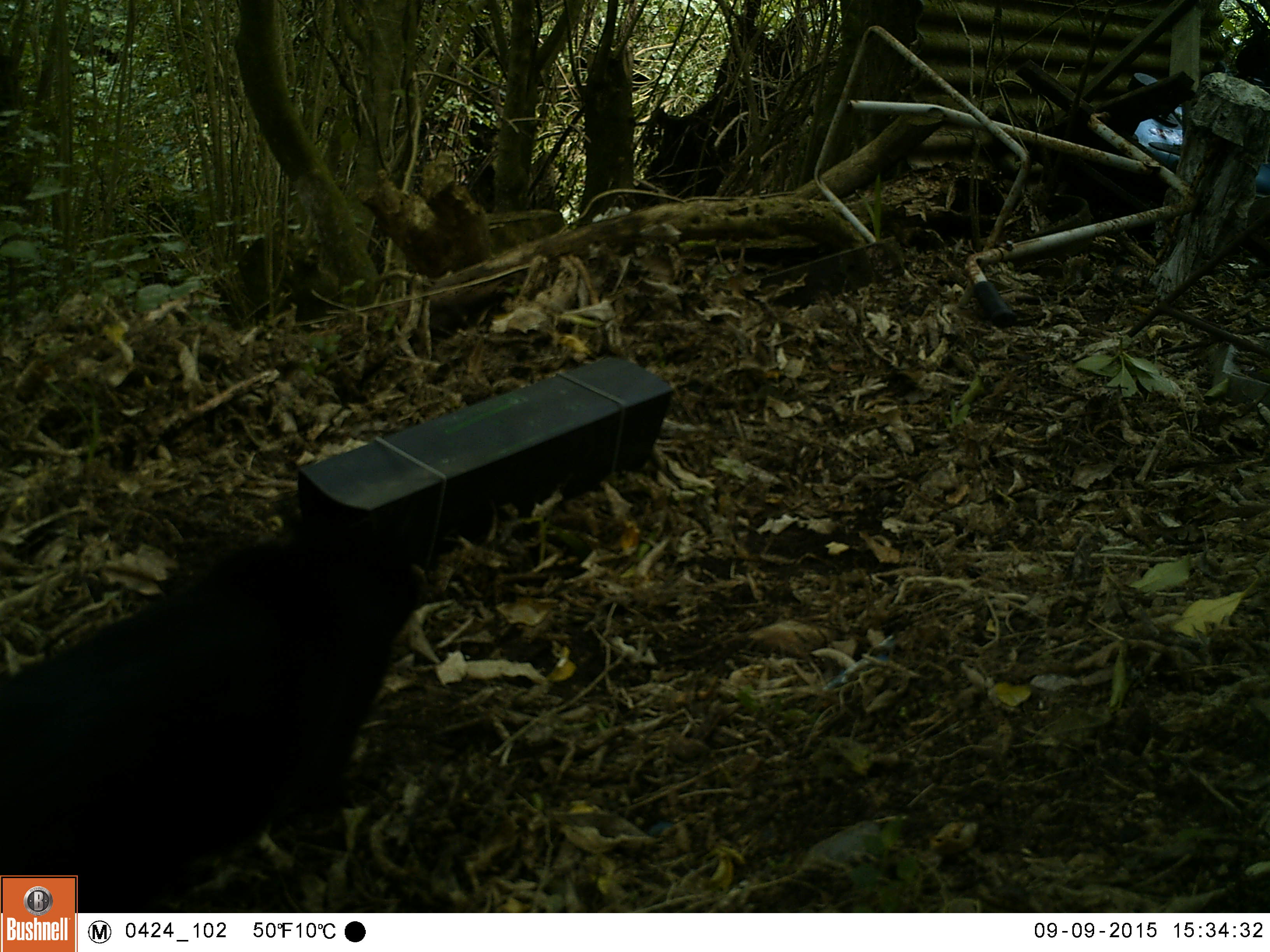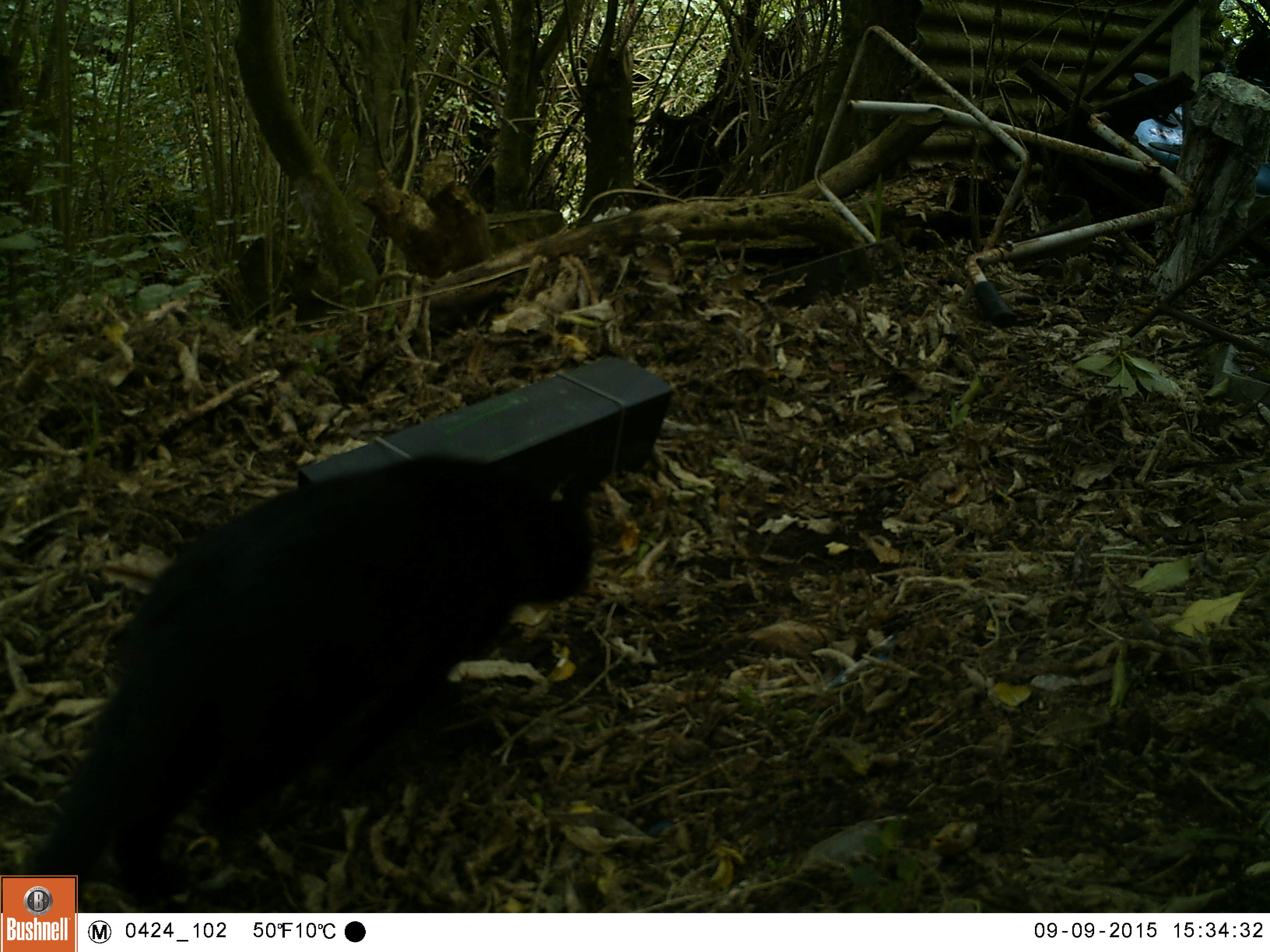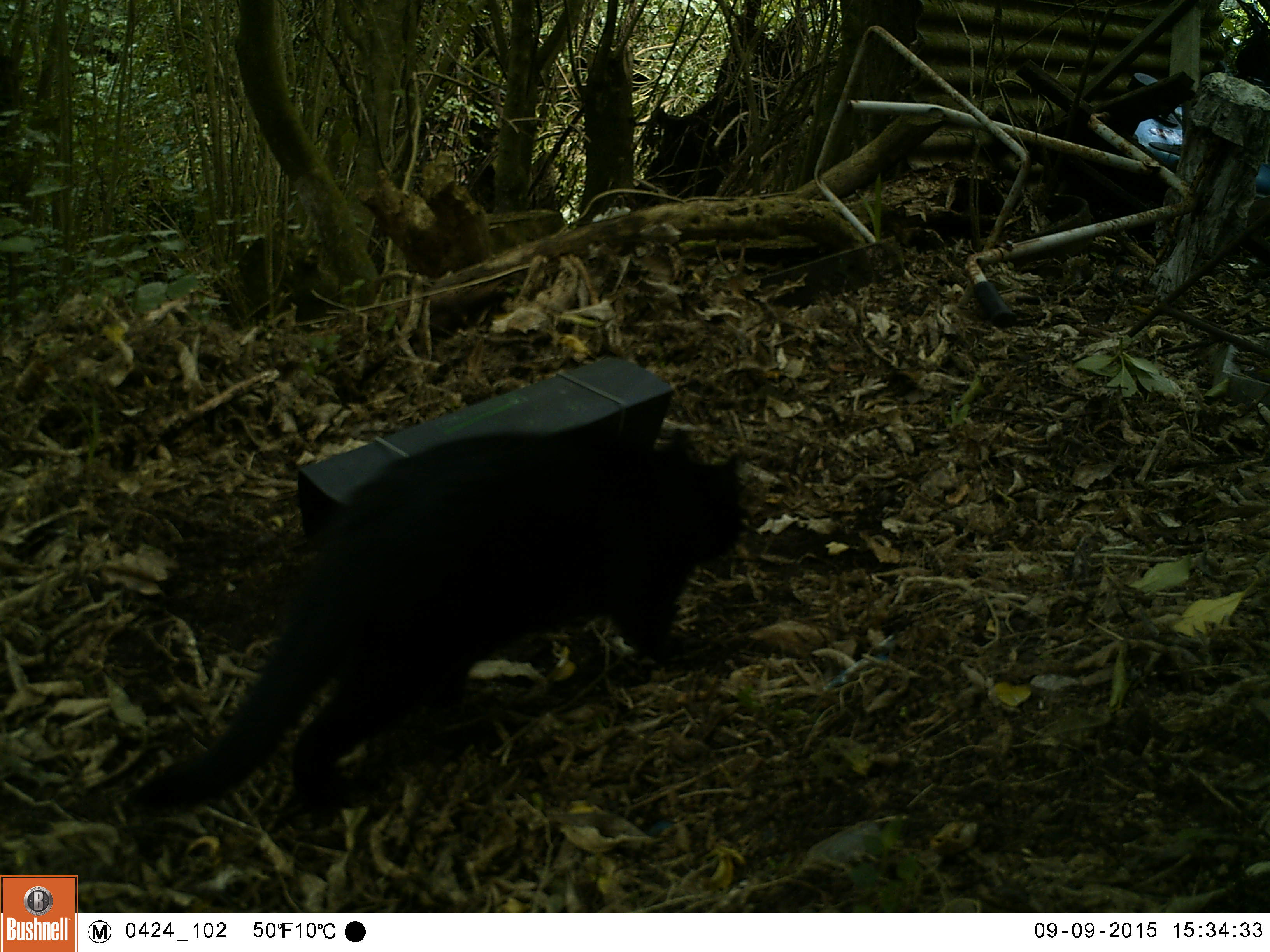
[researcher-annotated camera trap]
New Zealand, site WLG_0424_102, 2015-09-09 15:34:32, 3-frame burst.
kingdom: Animalia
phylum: Chordata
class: Mammalia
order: Carnivora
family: Felidae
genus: Felis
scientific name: Felis catus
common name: domestic cat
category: cat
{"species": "cat (domestic cat) (Felis catus)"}